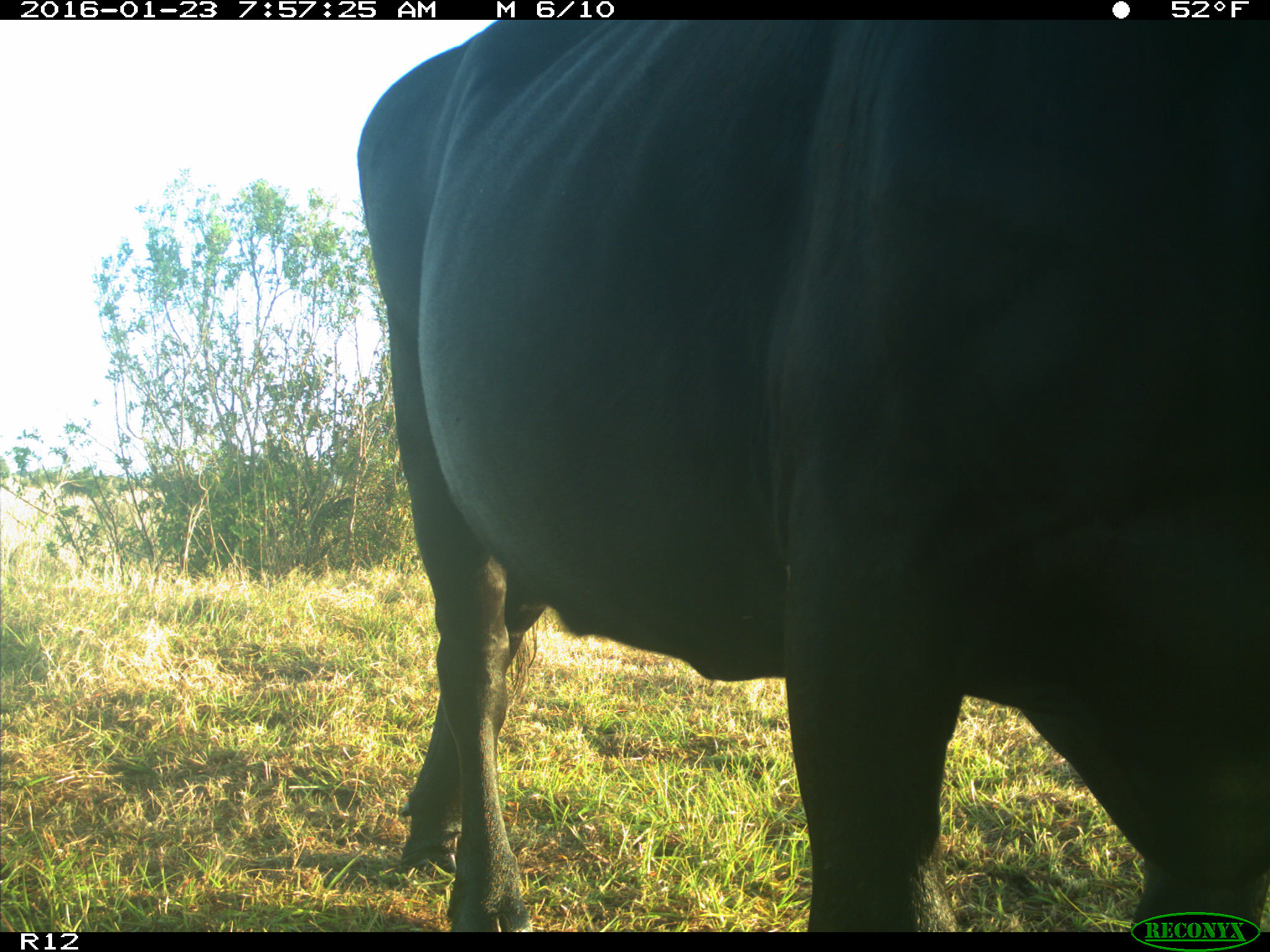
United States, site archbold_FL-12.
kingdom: Animalia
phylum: Chordata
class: Mammalia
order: Artiodactyla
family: Bovidae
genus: Bos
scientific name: Bos taurus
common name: domestic cow